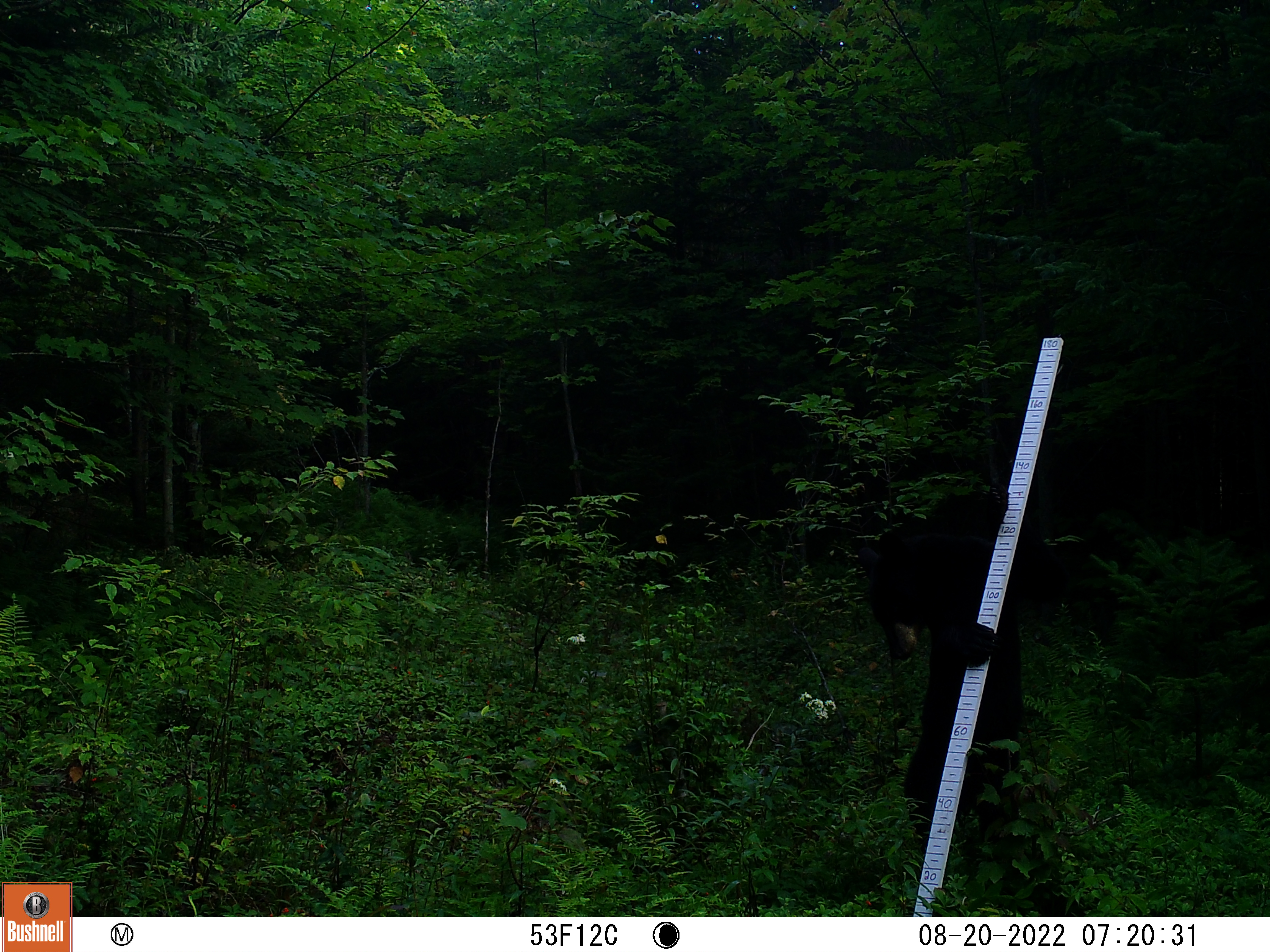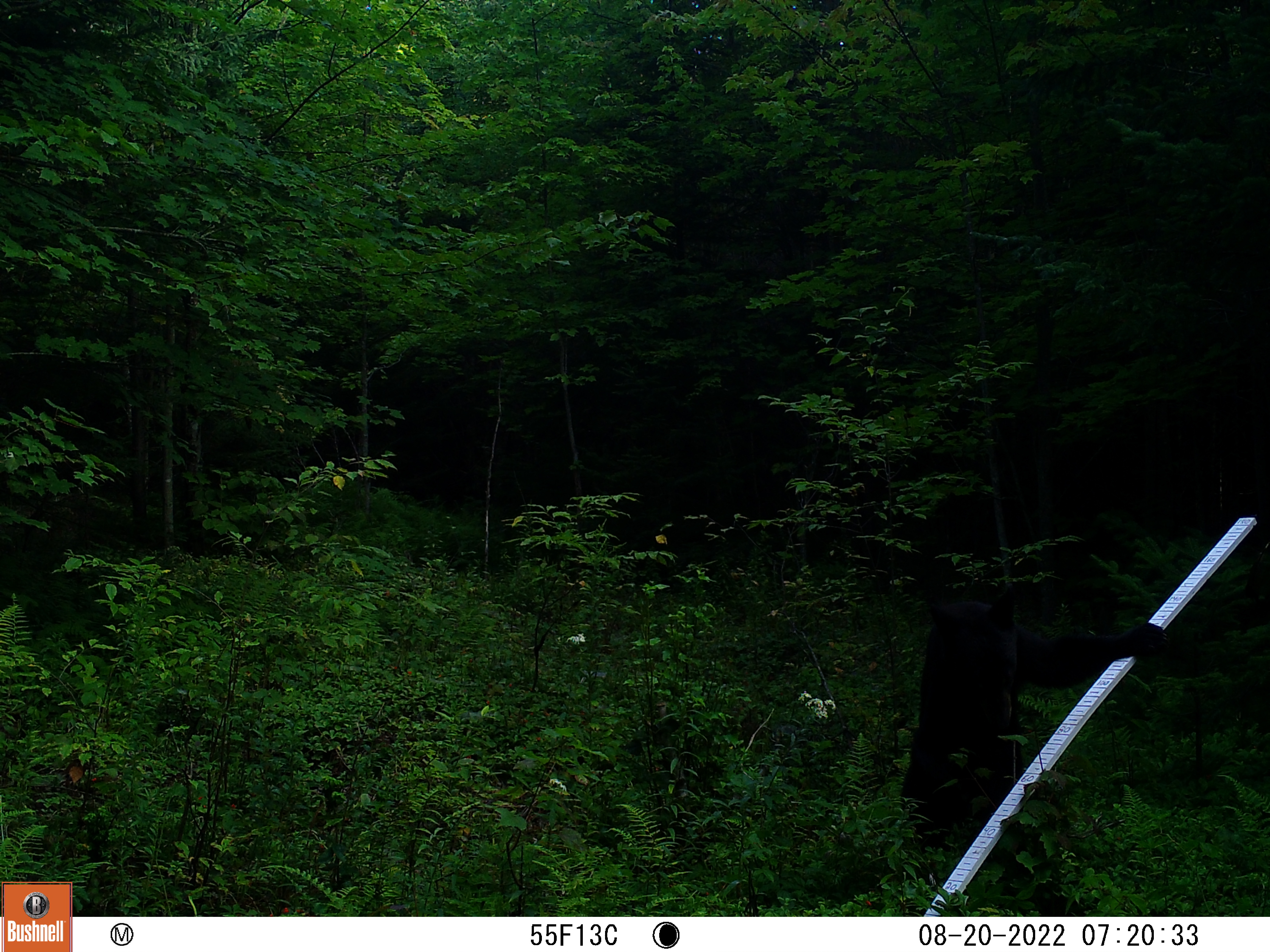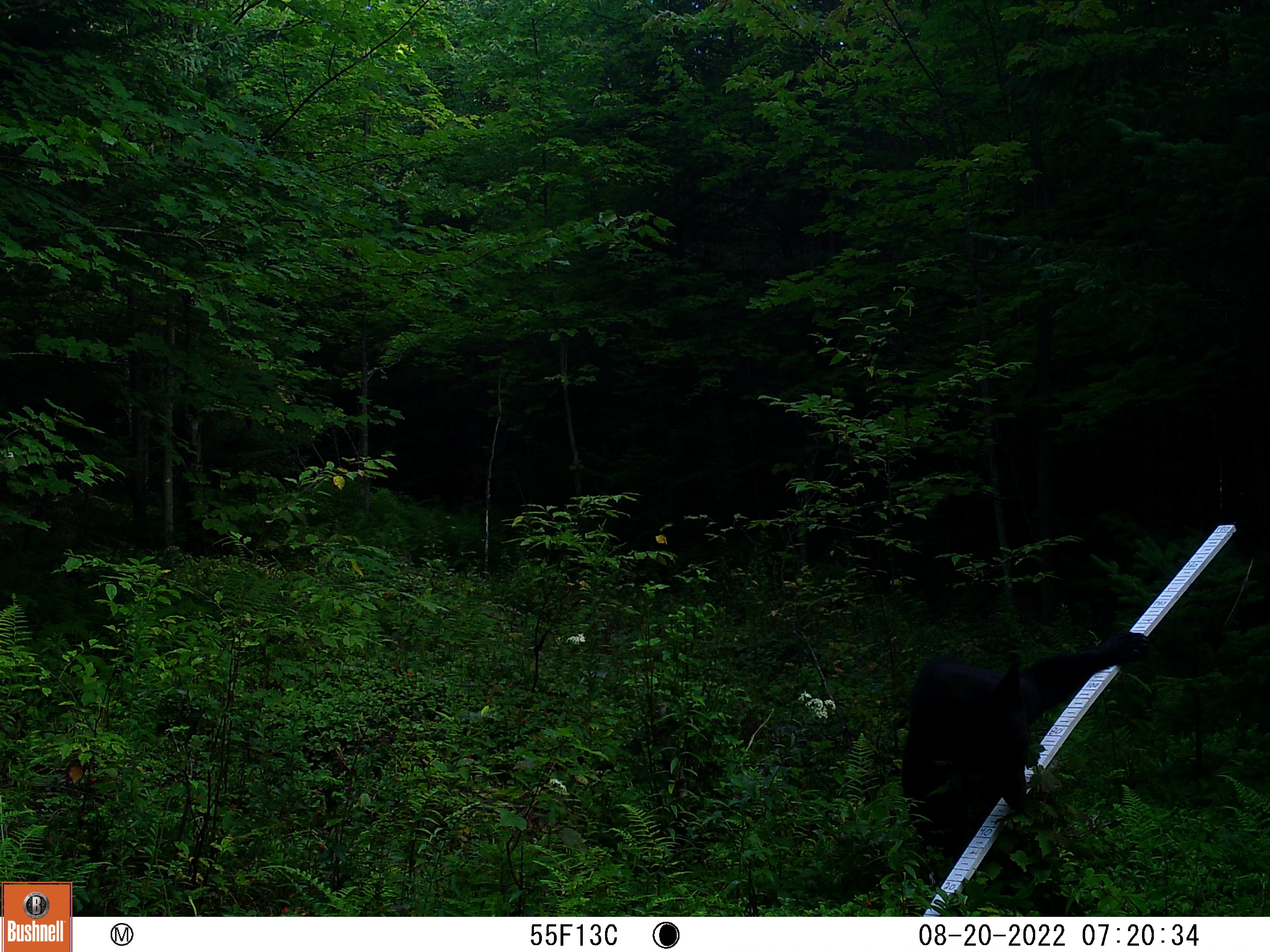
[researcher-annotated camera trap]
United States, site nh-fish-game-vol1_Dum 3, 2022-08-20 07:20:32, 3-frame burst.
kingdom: Animalia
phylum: Chordata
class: Mammalia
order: Carnivora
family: Ursidae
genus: Ursus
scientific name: Ursus americanus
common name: black bear